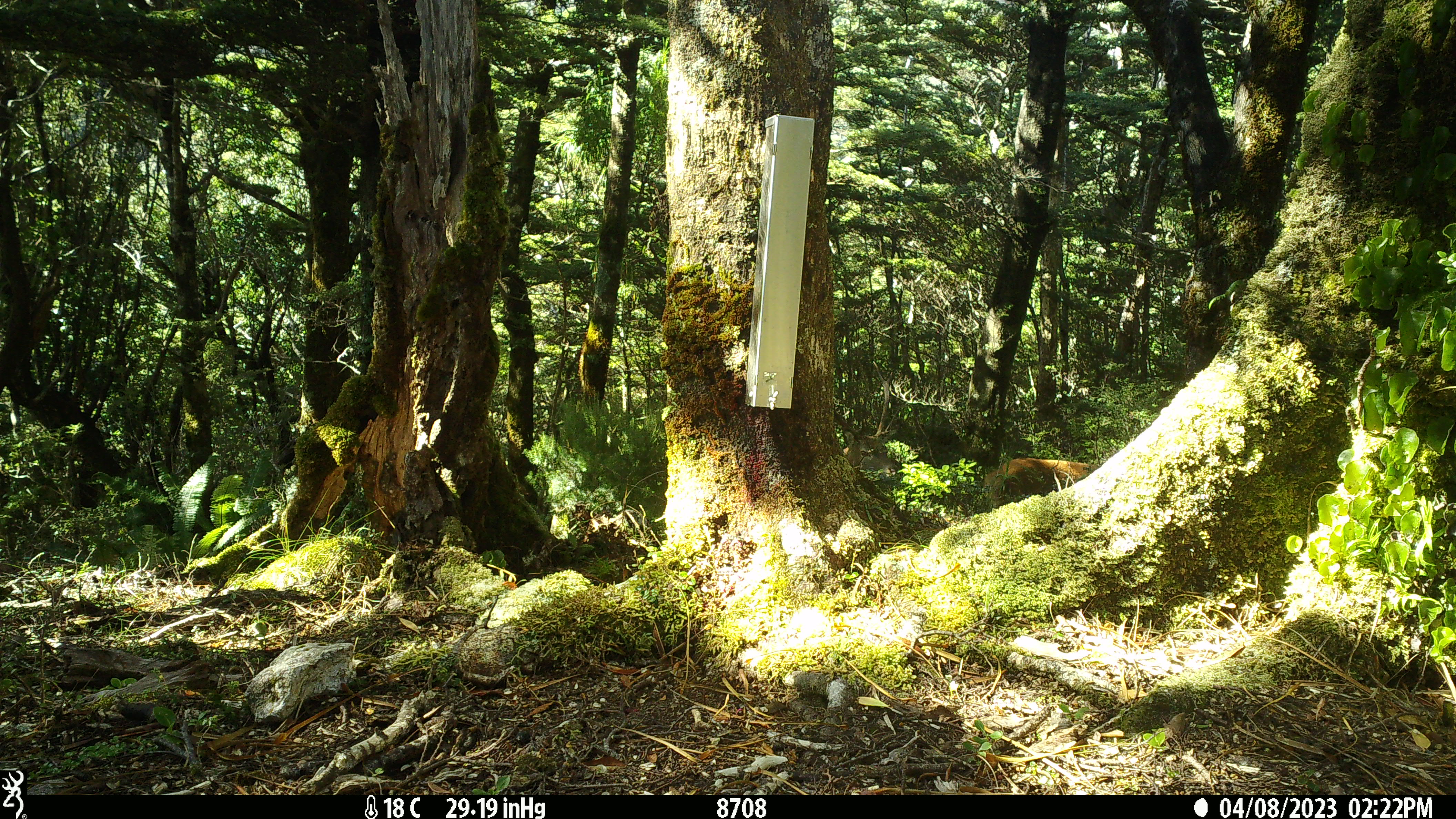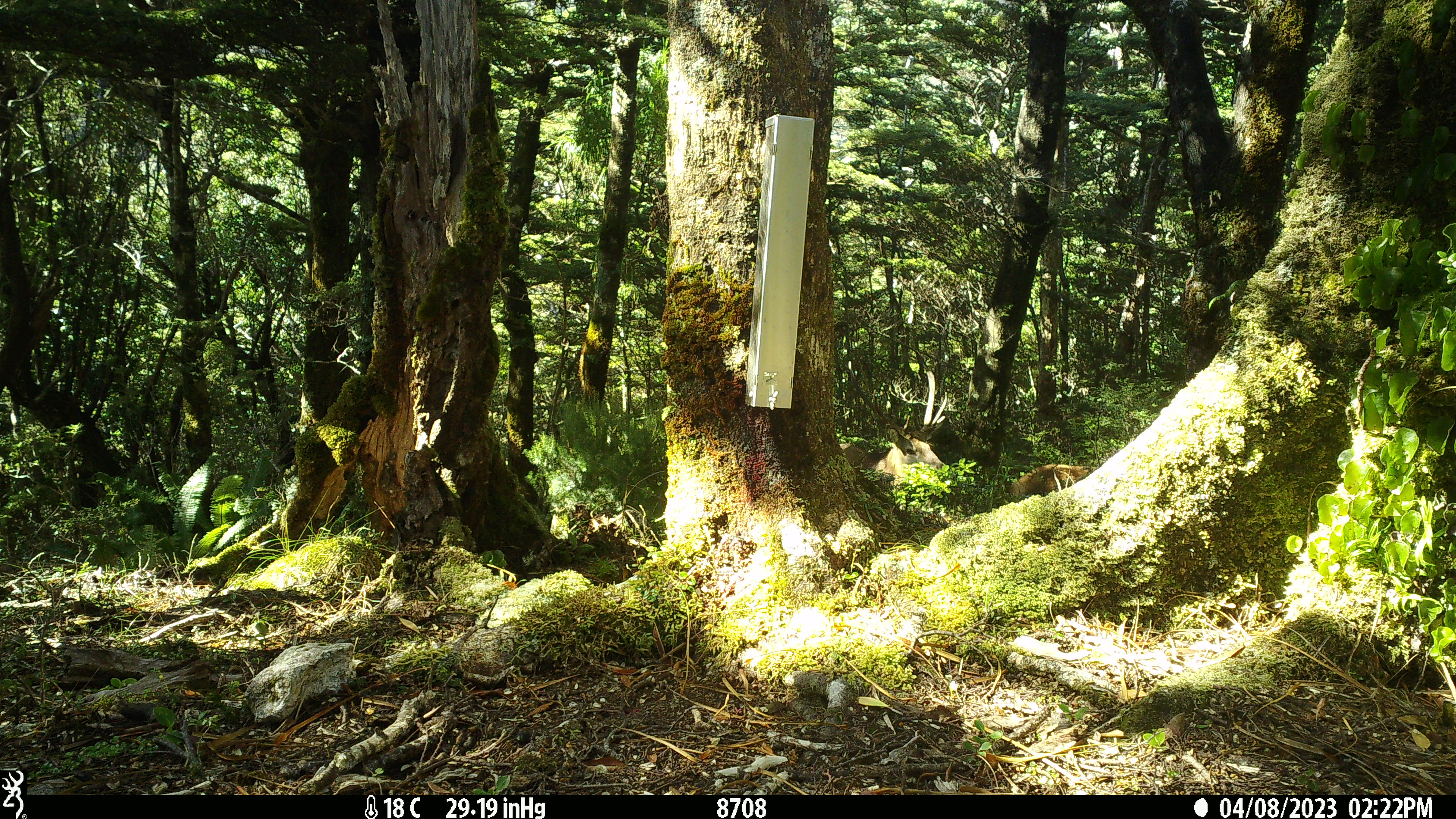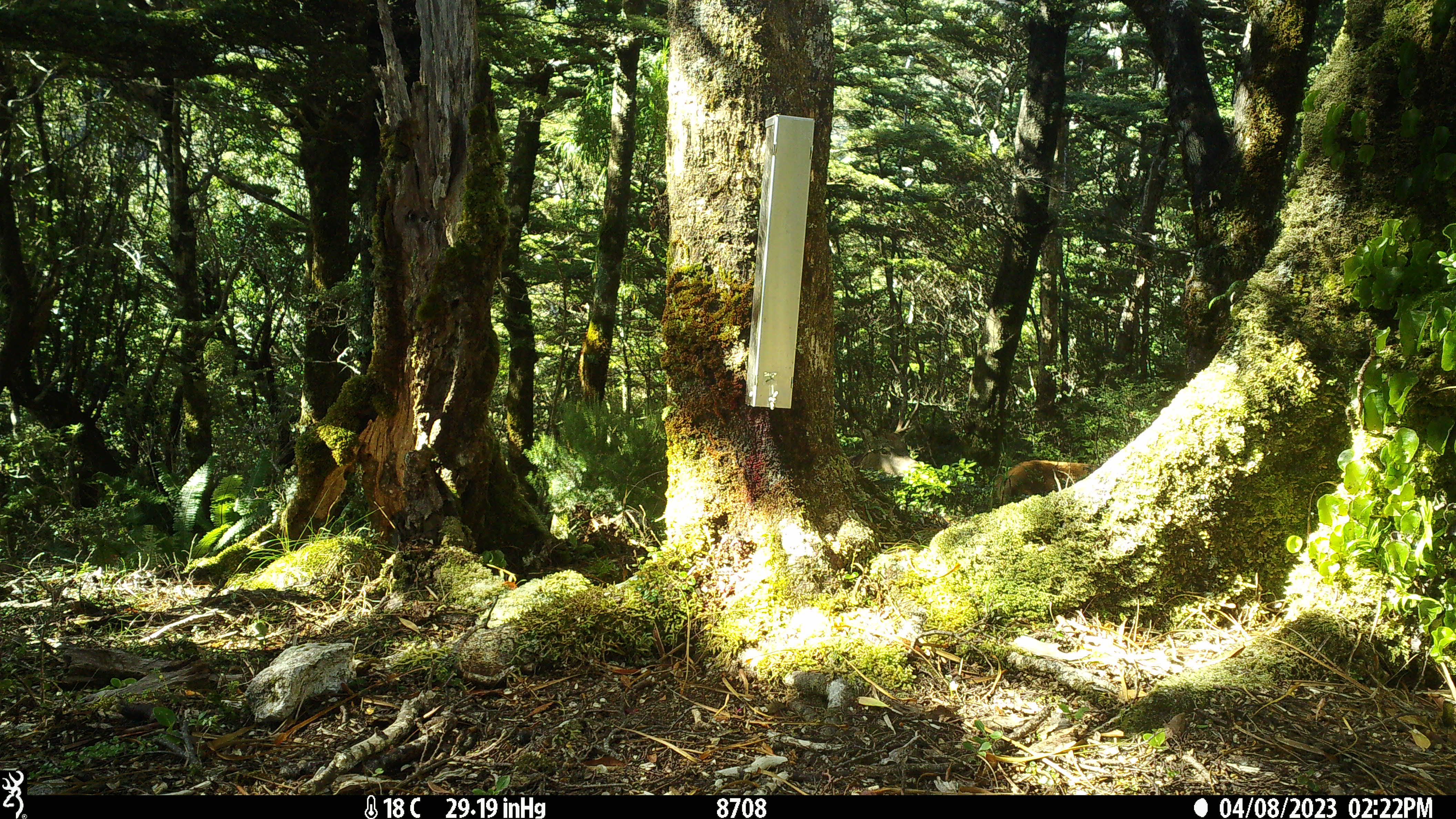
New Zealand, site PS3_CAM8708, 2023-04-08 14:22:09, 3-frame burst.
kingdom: Animalia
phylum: Chordata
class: Mammalia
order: Artiodactyla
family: Cervidae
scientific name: Cervidae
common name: deer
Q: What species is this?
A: Deer (Cervidae).